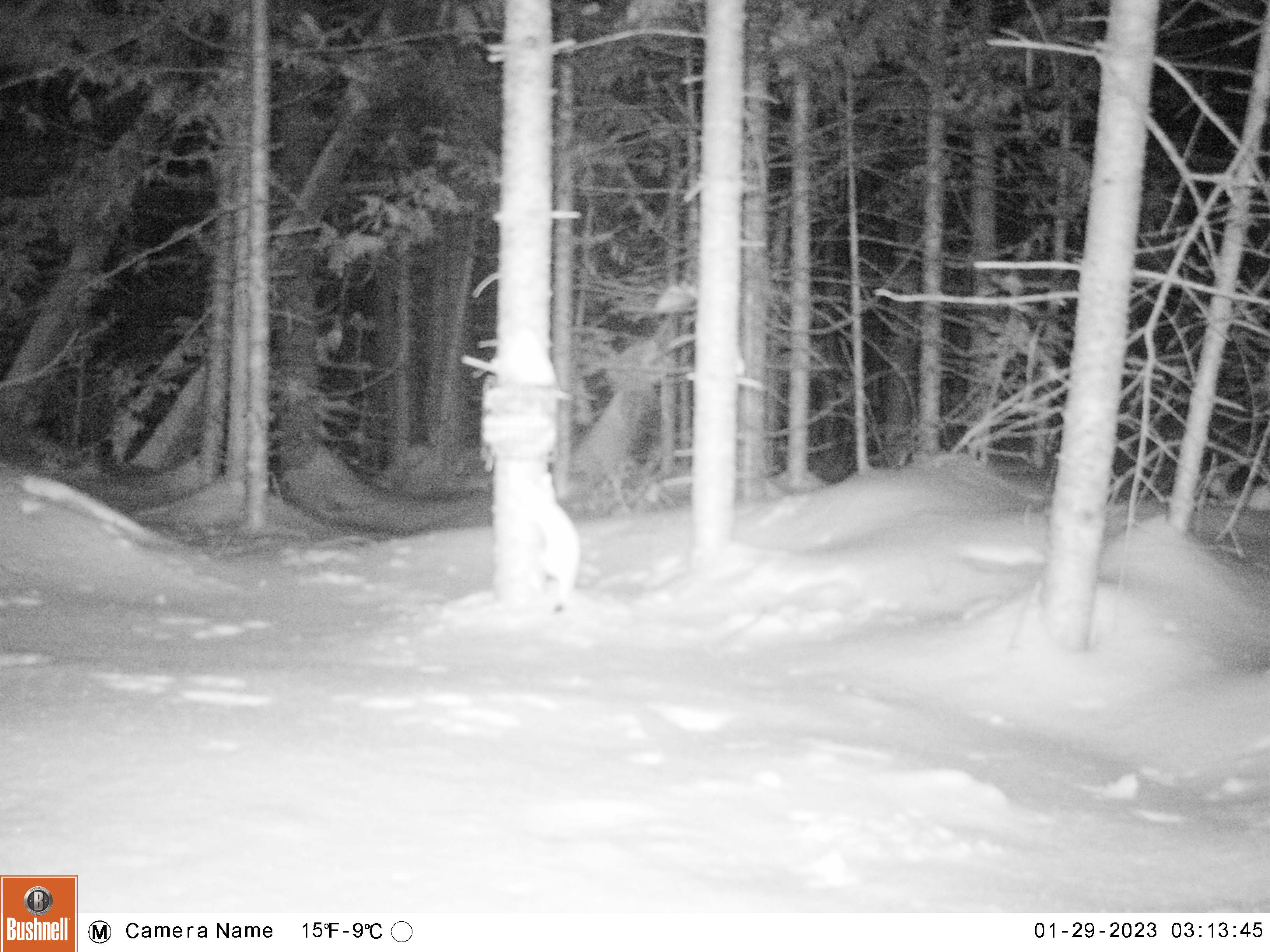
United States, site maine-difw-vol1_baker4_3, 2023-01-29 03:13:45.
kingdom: Animalia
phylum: Chordata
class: Mammalia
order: Carnivora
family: Mustelidae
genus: Mustela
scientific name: Mustela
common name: weasel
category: weasel sp.